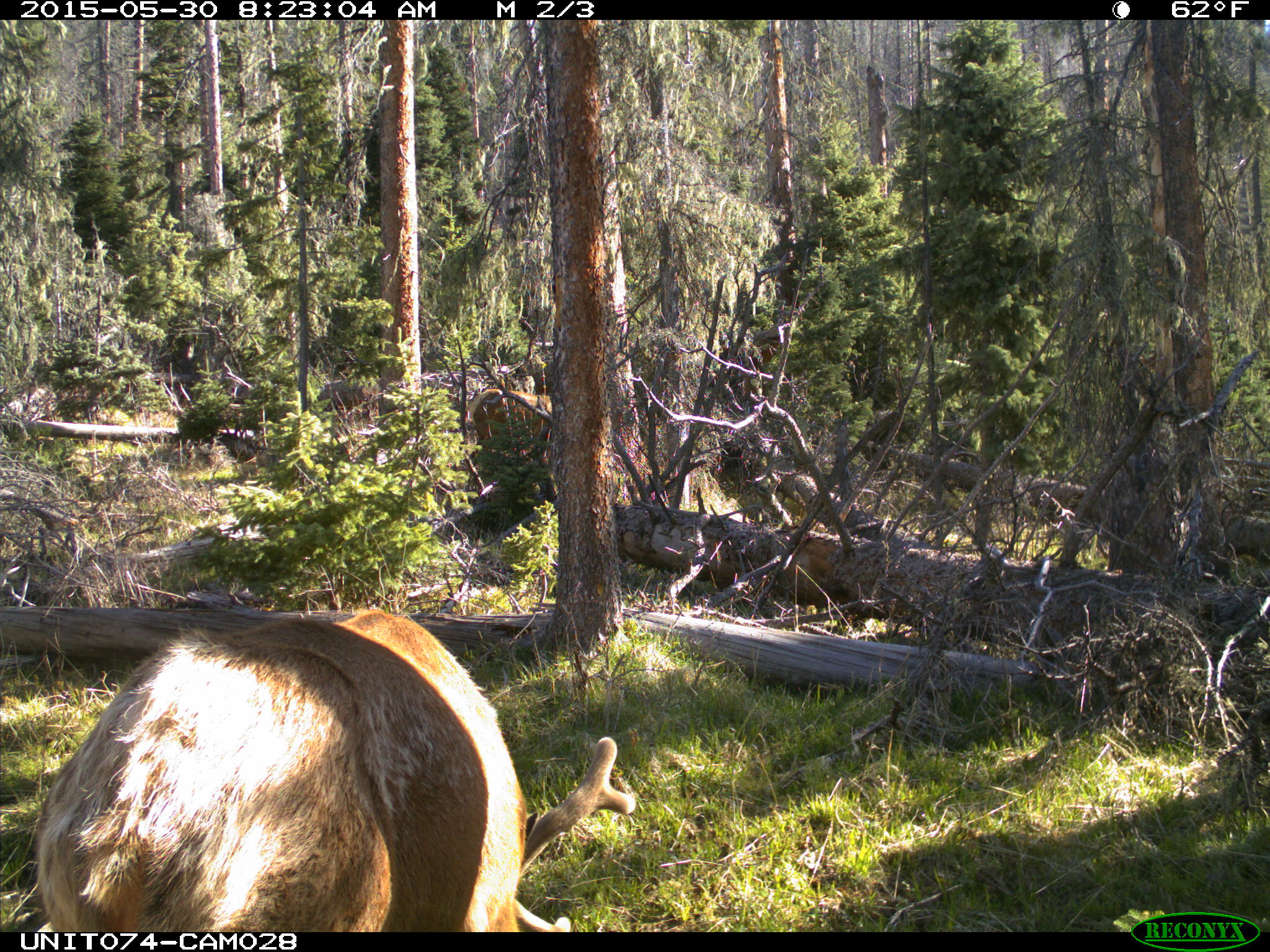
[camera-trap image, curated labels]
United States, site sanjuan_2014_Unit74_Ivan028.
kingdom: Animalia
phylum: Chordata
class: Mammalia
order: Artiodactyla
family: Cervidae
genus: Cervus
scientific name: Cervus elaphus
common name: red deer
Cervus elaphus (red deer).